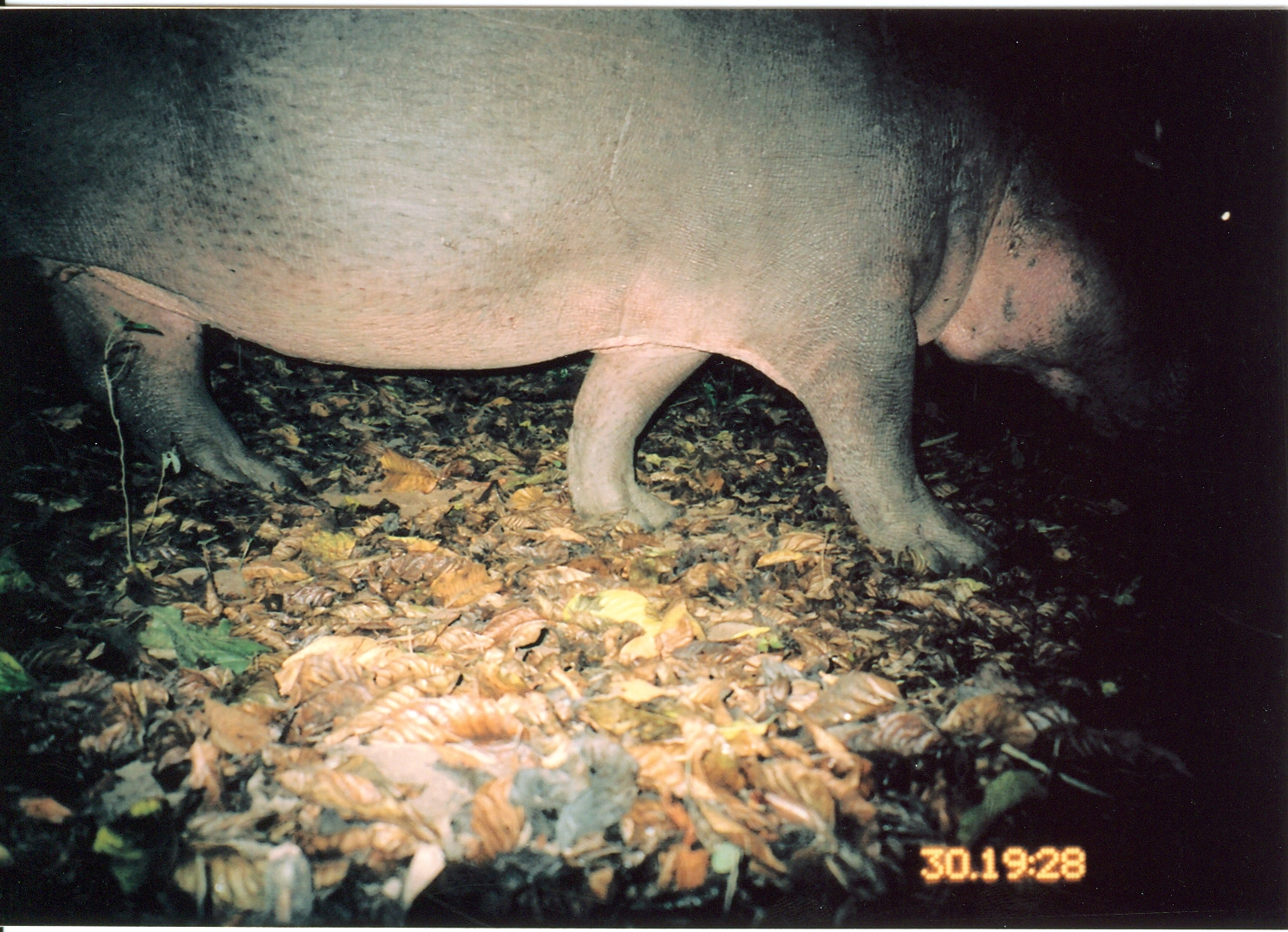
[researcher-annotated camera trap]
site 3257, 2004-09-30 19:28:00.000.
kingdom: Animalia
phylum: Chordata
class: Mammalia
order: Artiodactyla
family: Hippopotamidae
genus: Hippopotamus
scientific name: Hippopotamus amphibius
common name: hippopotamus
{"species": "Hippopotamus amphibius (hippopotamus)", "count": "1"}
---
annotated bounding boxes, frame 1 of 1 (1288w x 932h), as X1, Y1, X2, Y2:
hippopotamus amphibius: 0, 0, 1207, 580